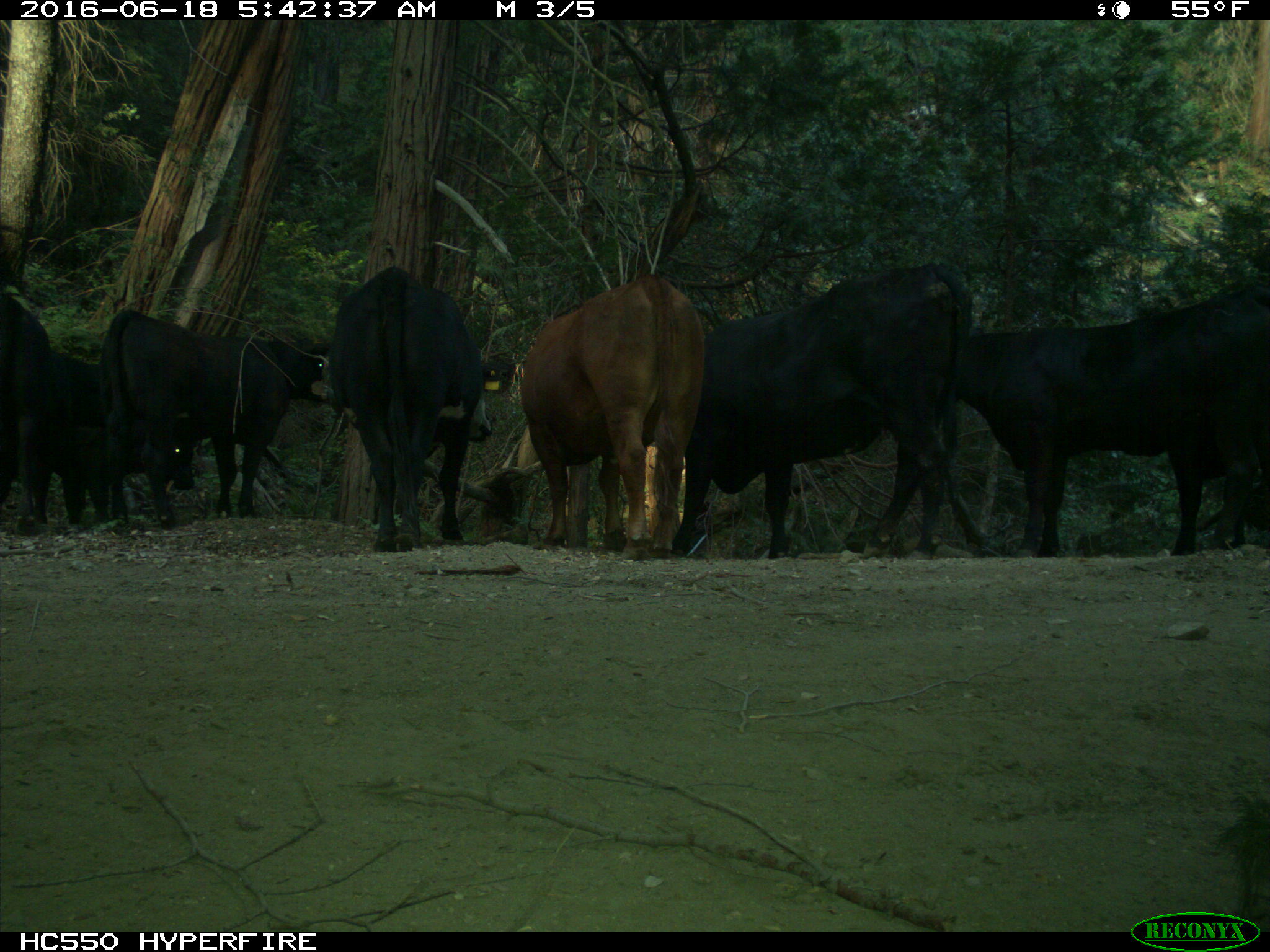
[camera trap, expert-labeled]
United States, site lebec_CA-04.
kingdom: Animalia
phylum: Chordata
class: Mammalia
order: Artiodactyla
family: Bovidae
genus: Bos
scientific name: Bos taurus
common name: domestic cow